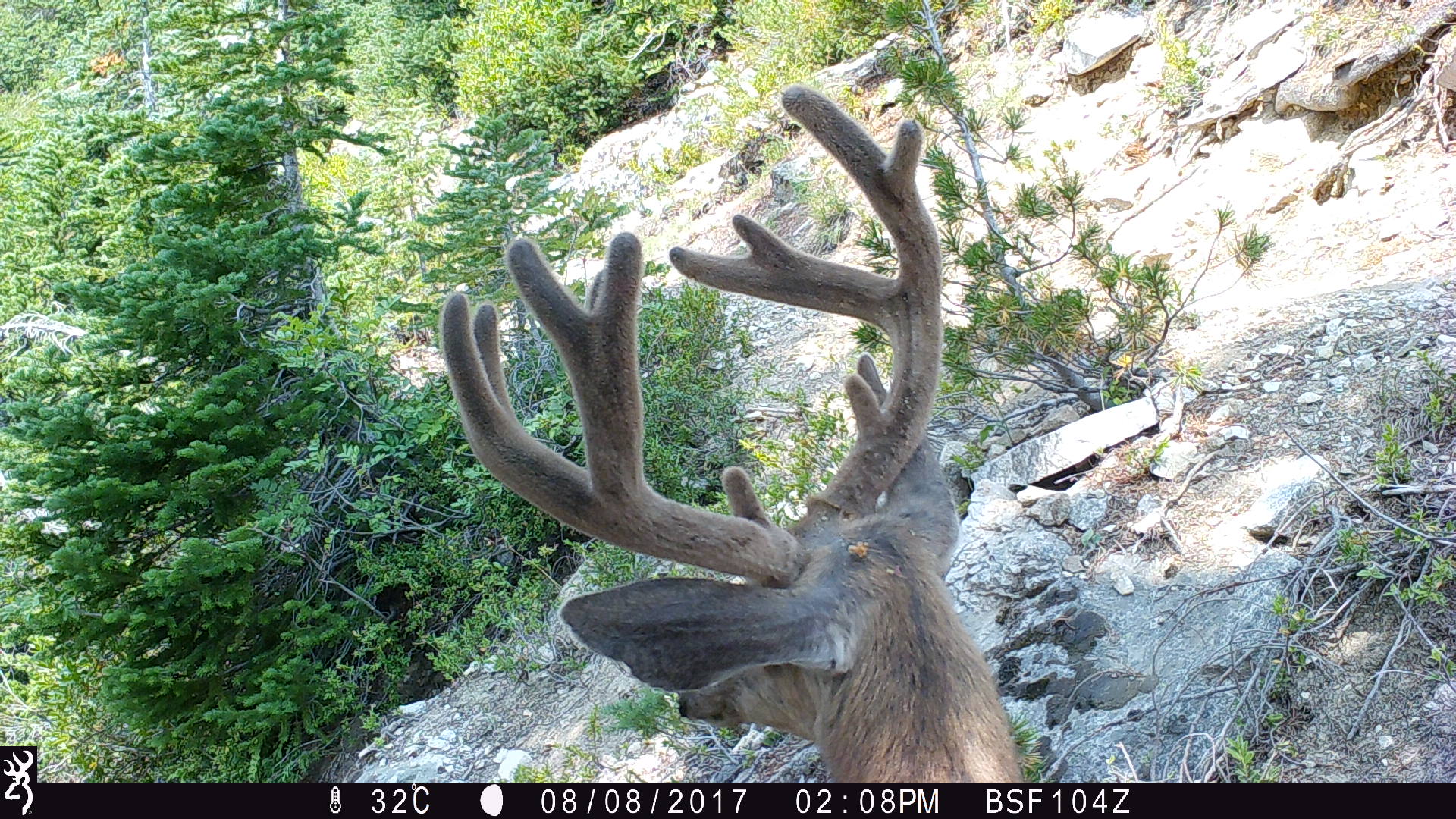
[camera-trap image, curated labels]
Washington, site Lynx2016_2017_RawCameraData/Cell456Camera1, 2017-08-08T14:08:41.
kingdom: Animalia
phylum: Chordata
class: Mammalia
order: Artiodactyla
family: Cervidae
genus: Odocoileus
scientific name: Odocoileus hemionus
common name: mule deer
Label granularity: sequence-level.